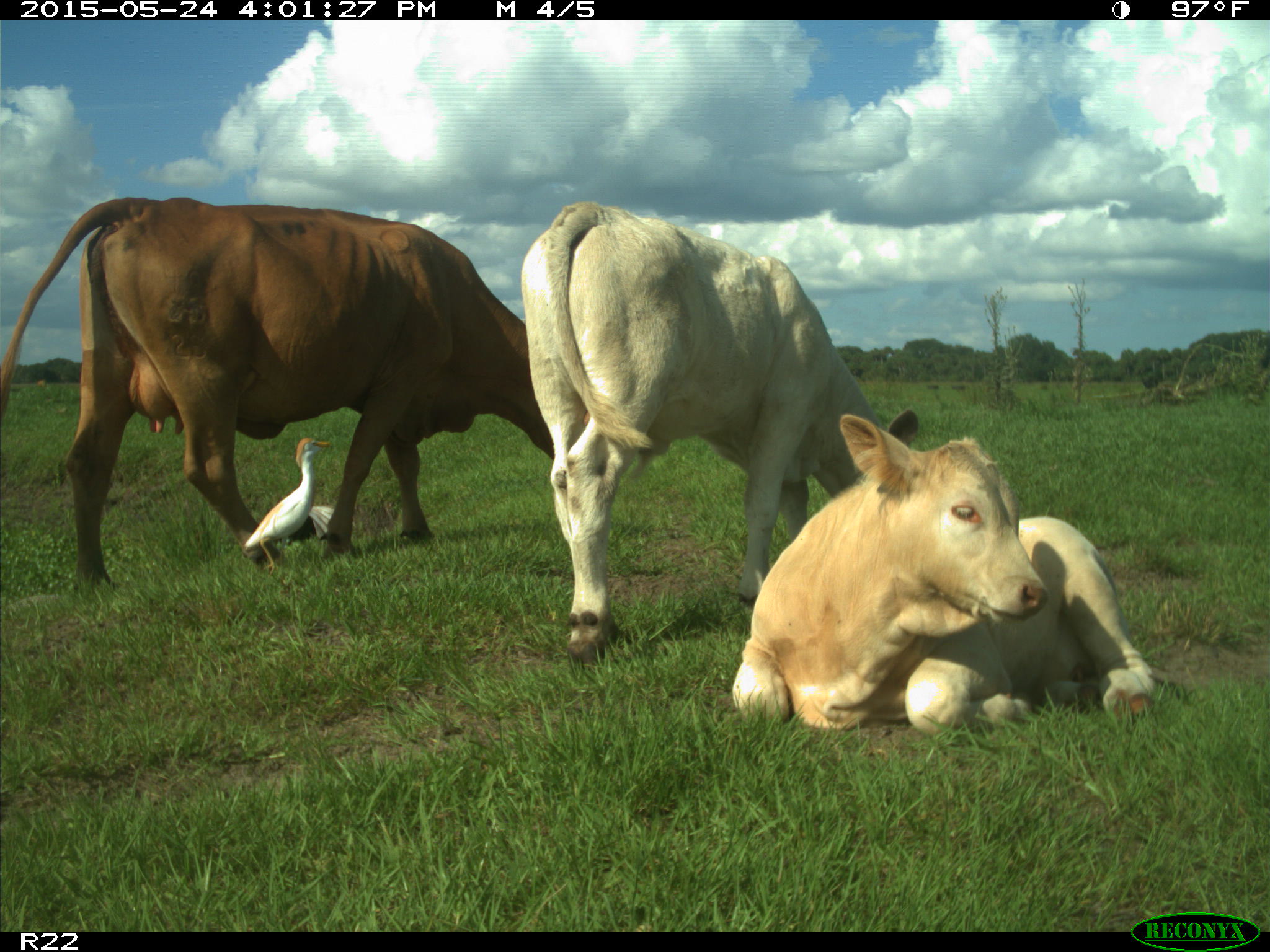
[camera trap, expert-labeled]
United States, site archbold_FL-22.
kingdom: Animalia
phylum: Chordata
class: Mammalia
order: Artiodactyla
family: Bovidae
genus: Bos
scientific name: Bos taurus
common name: domestic cow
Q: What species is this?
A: Bos taurus (domestic cow).